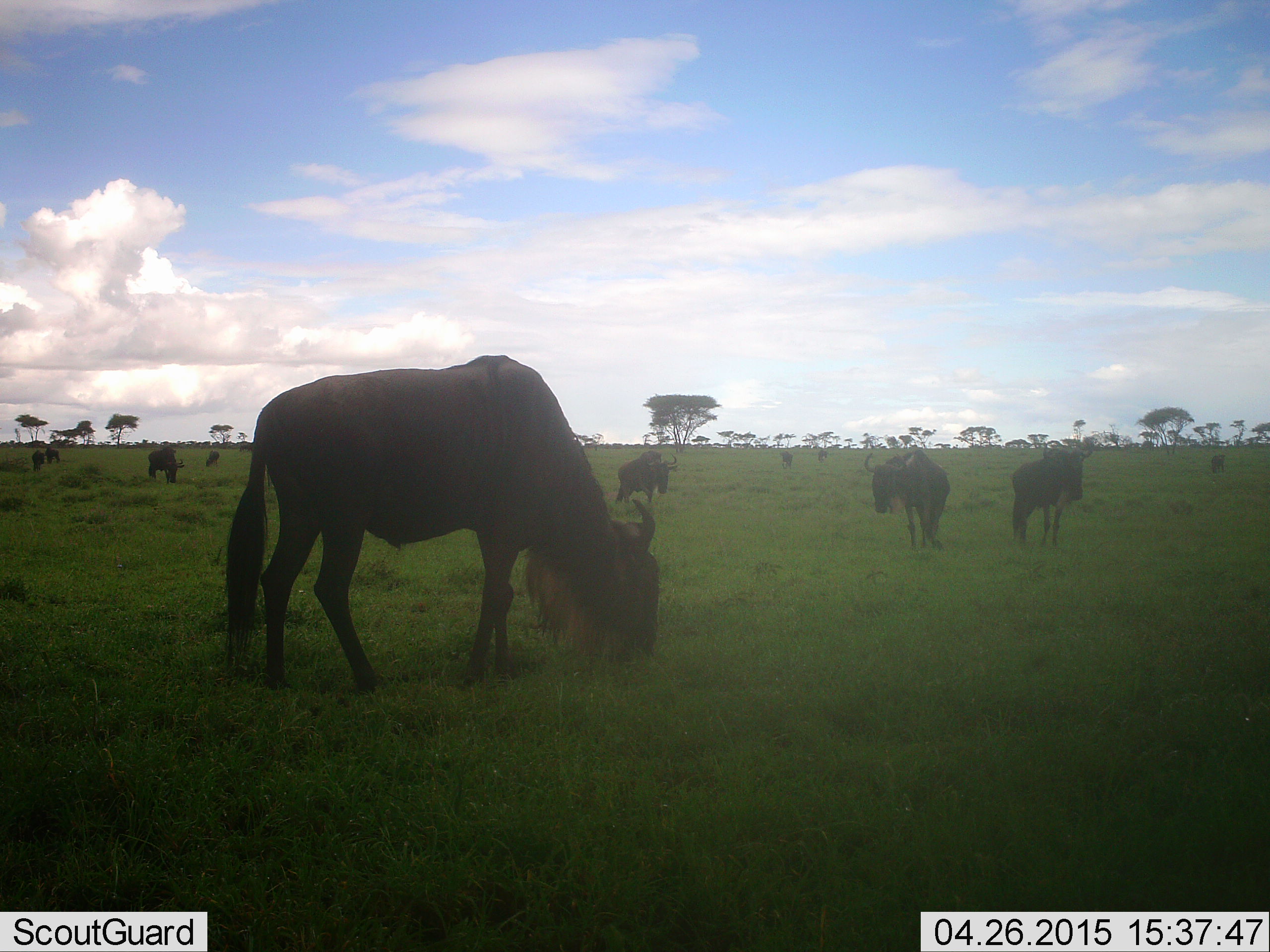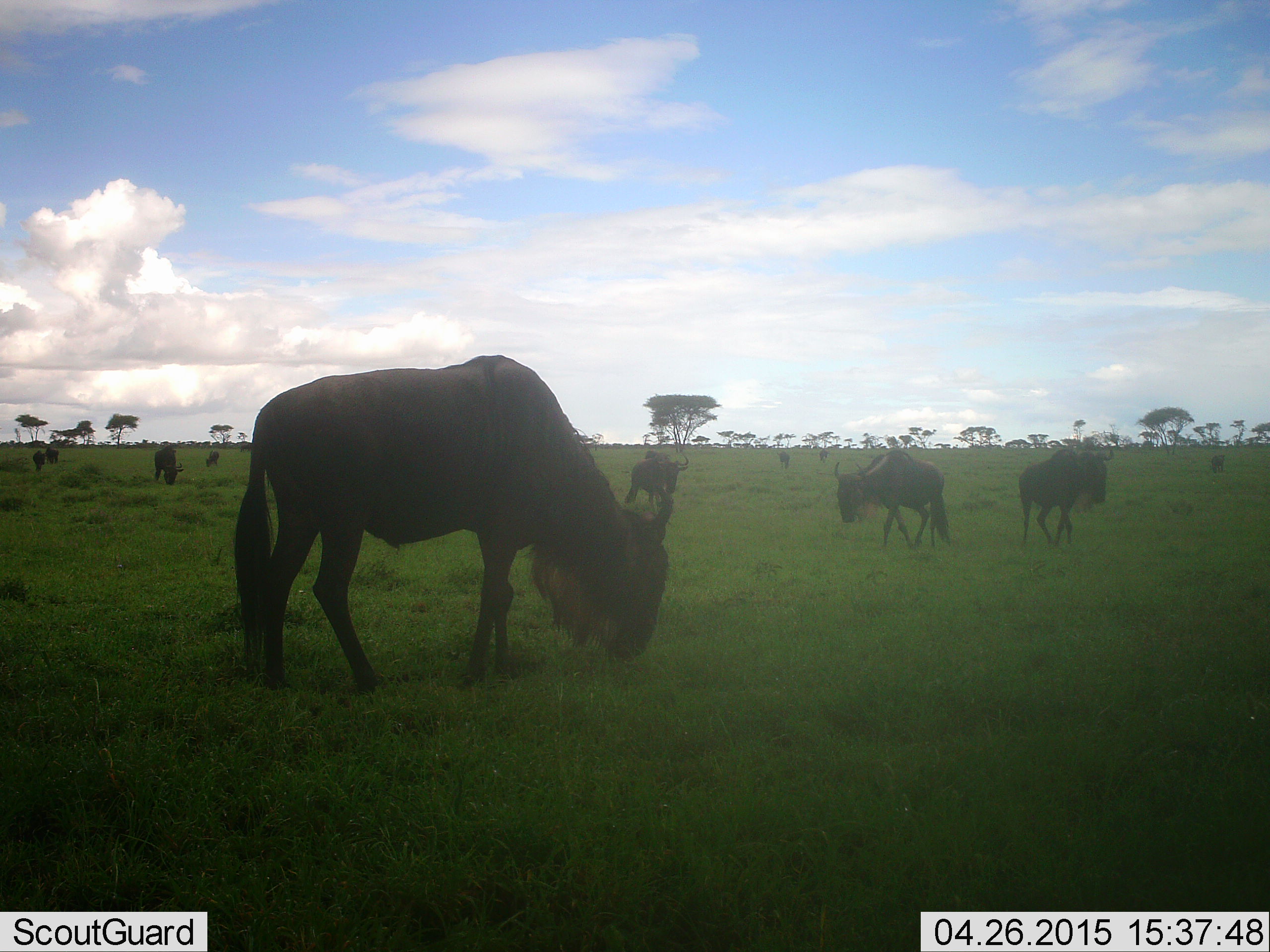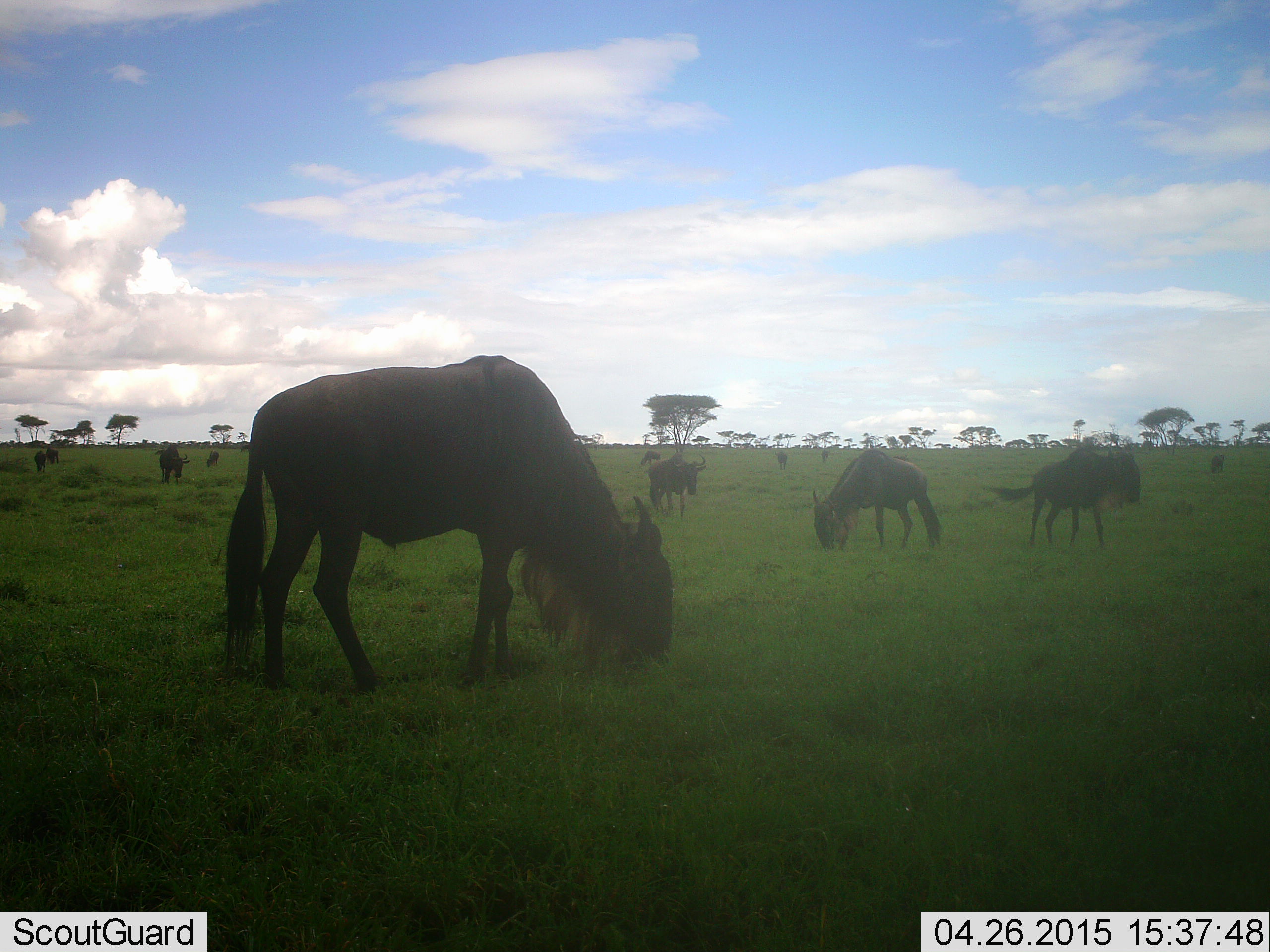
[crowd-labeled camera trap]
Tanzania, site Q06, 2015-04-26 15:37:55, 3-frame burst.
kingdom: Animalia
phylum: Chordata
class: Mammalia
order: Artiodactyla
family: Bovidae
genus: Connochaetes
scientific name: Connochaetes taurinus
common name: blue wildebeest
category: wildebeest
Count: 11-50.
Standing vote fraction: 40%.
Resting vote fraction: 0%.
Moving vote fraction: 60%.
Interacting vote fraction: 0%.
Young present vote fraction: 10%.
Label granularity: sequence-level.